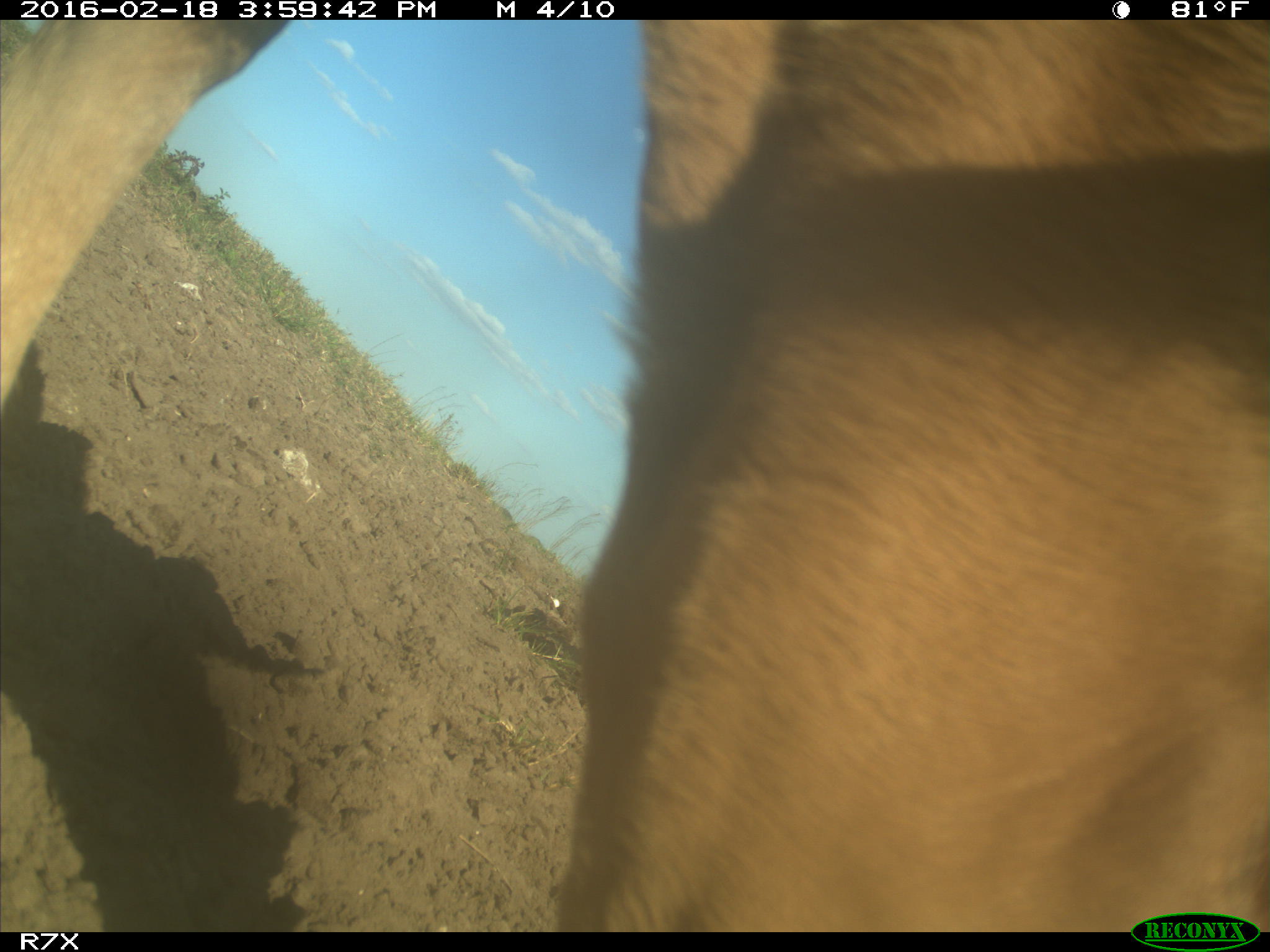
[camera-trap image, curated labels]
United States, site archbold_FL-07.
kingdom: Animalia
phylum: Chordata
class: Mammalia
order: Artiodactyla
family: Bovidae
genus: Bos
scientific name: Bos taurus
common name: domestic cow